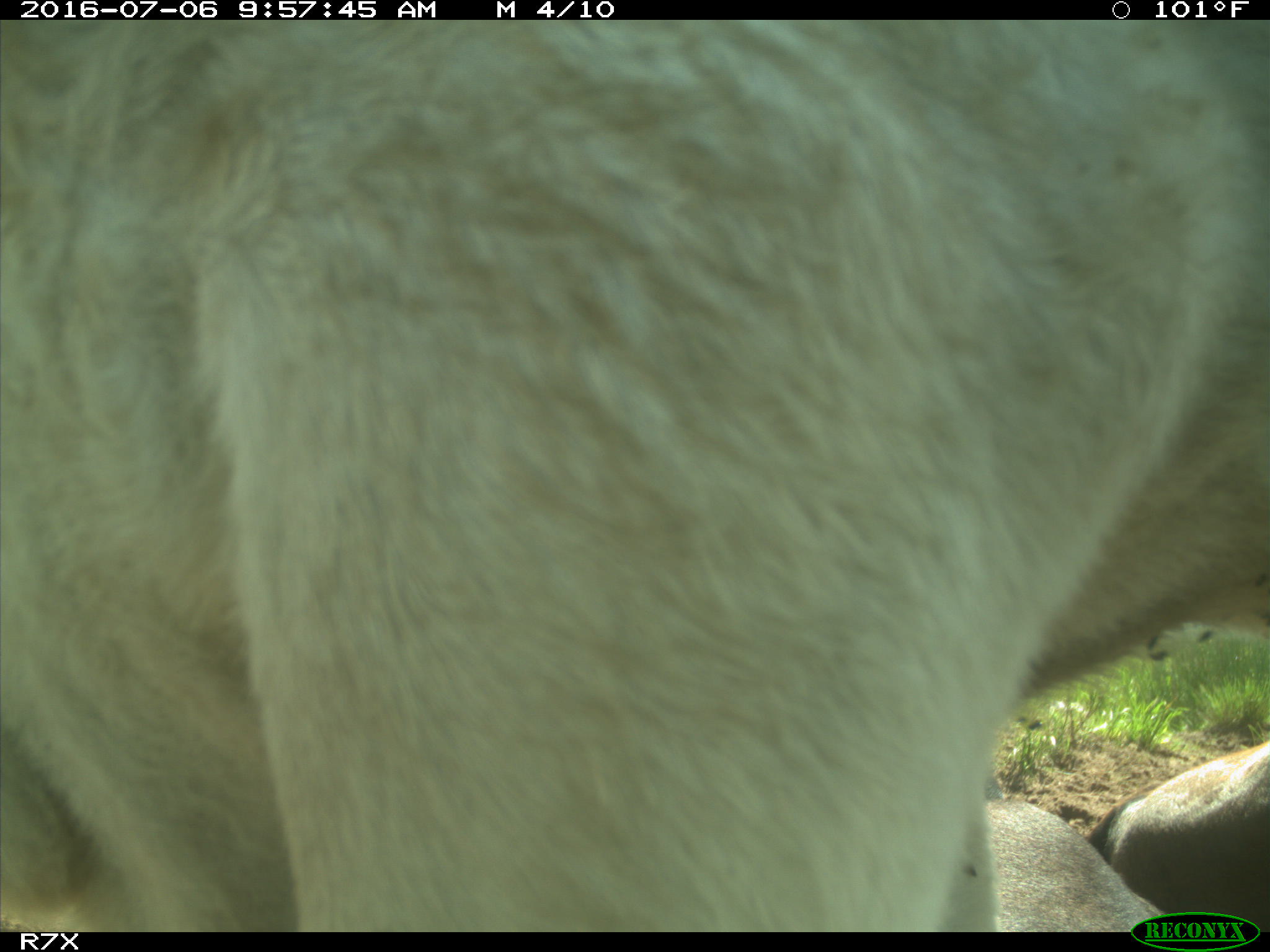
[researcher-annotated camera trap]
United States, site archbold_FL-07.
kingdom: Animalia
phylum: Chordata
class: Mammalia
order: Artiodactyla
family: Bovidae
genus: Bos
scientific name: Bos taurus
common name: domestic cow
Bos taurus (domestic cow).